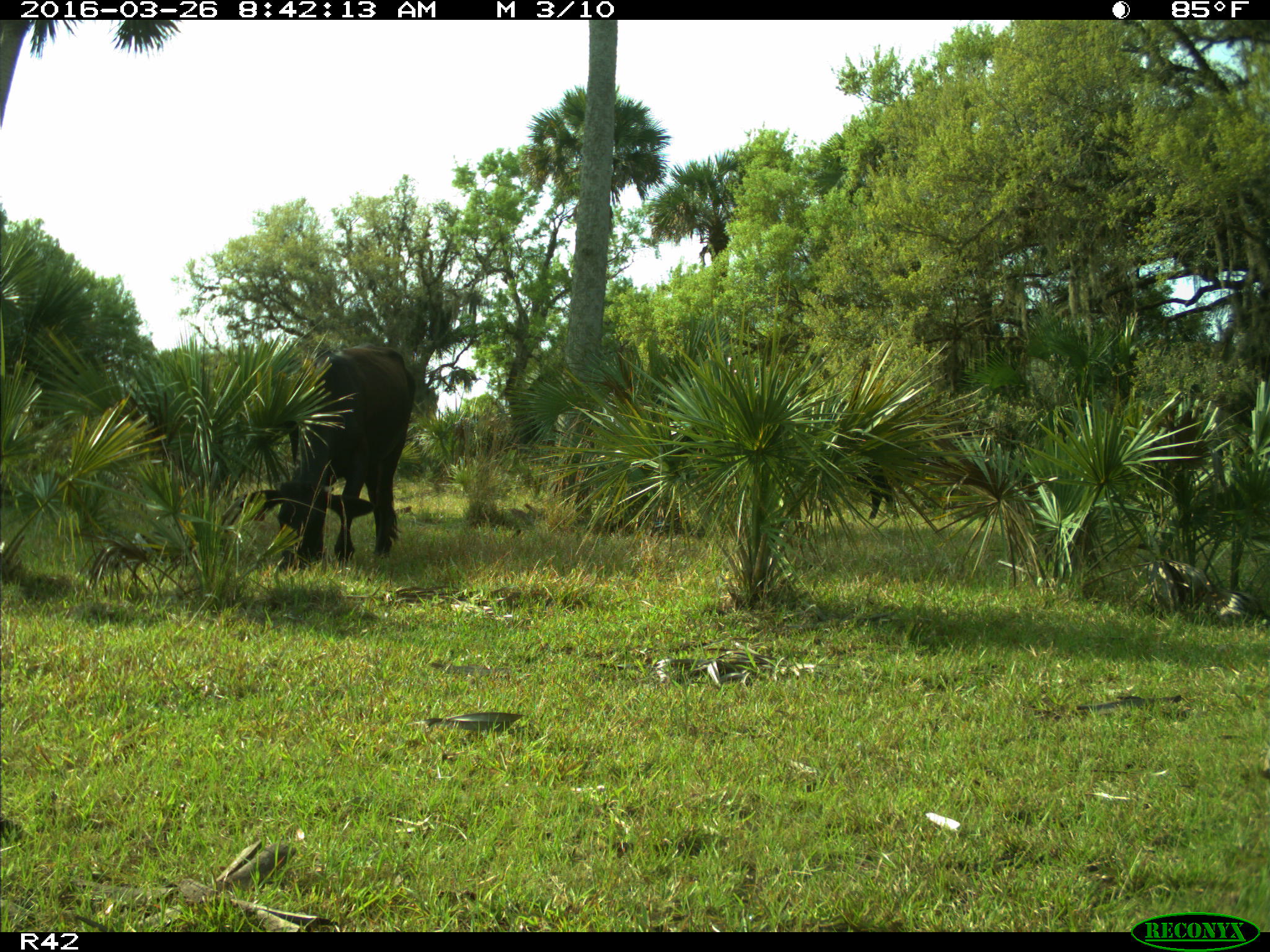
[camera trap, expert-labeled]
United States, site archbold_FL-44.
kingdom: Animalia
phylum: Chordata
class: Mammalia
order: Artiodactyla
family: Bovidae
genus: Bos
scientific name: Bos taurus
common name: domestic cow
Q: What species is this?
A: Bos taurus (domestic cow).